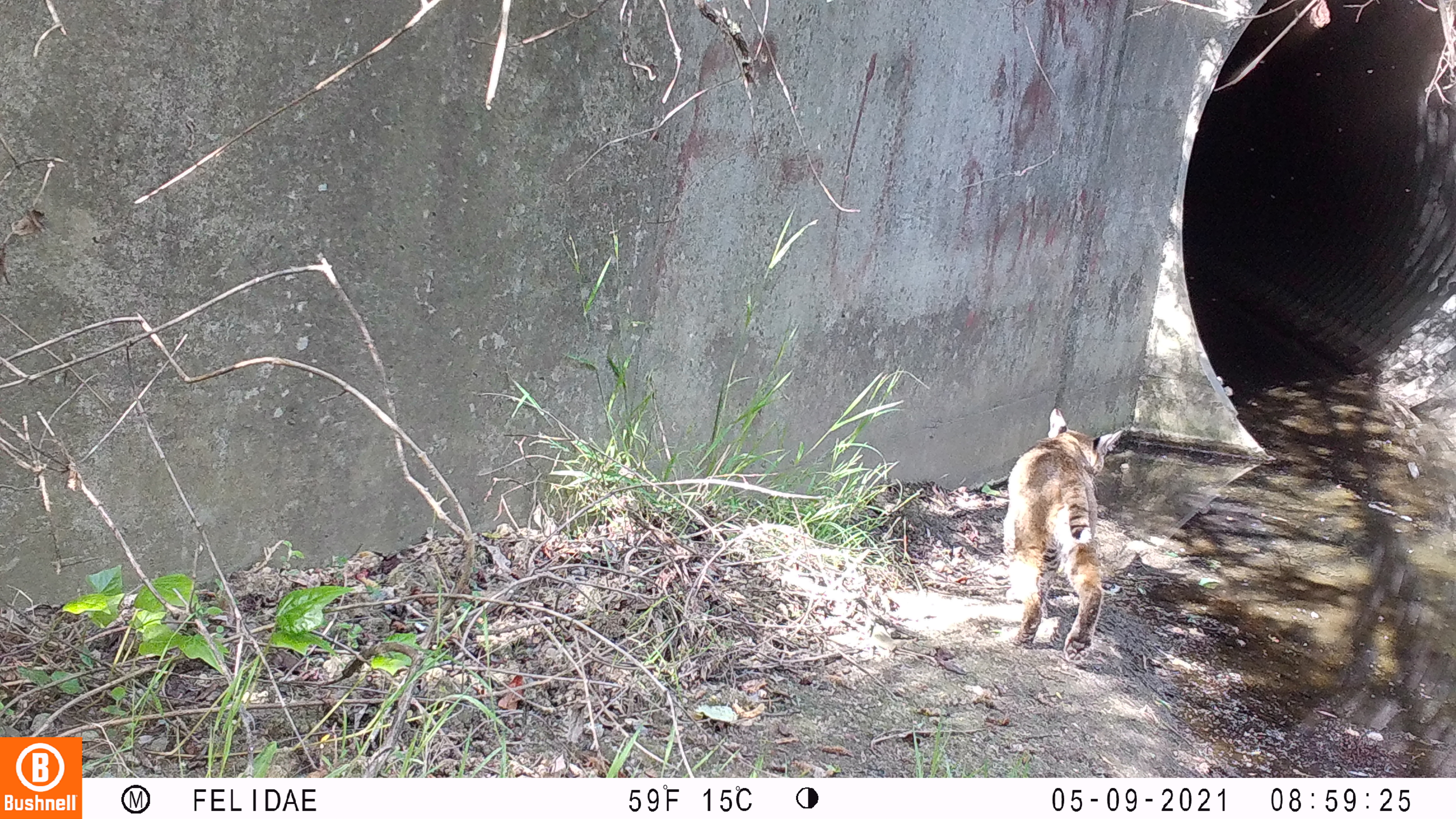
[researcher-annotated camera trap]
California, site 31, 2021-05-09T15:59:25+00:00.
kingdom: Animalia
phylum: Chordata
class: Mammalia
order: Carnivora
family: Felidae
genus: Lynx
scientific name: Lynx rufus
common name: bobcat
Bobcat (Lynx rufus).